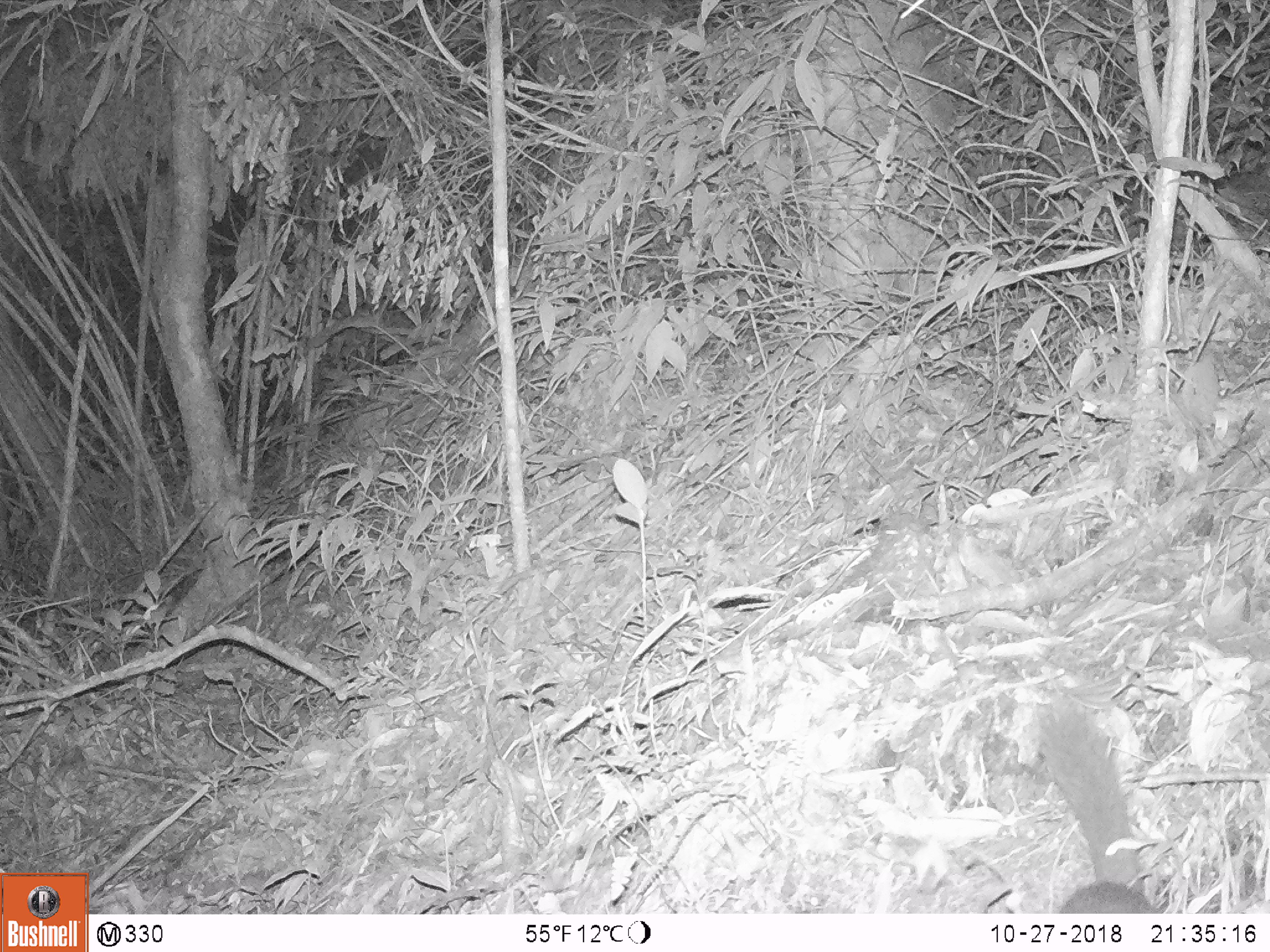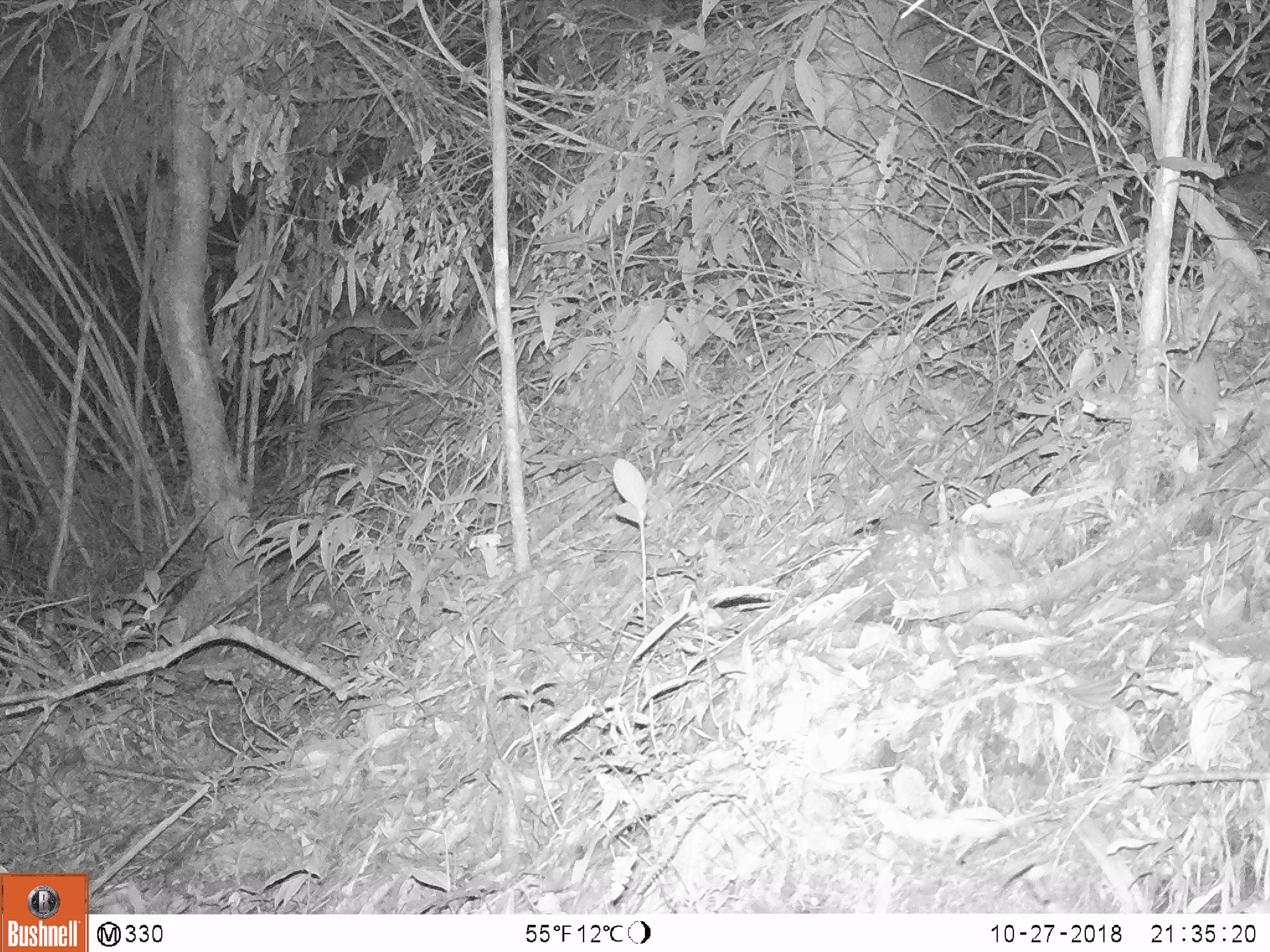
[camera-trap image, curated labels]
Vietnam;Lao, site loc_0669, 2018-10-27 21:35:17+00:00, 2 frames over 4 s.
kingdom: Animalia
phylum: Chordata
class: Mammalia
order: Carnivora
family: Mustelidae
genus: Melogale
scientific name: Melogale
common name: ferret badger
Ferret badger (Melogale). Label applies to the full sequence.